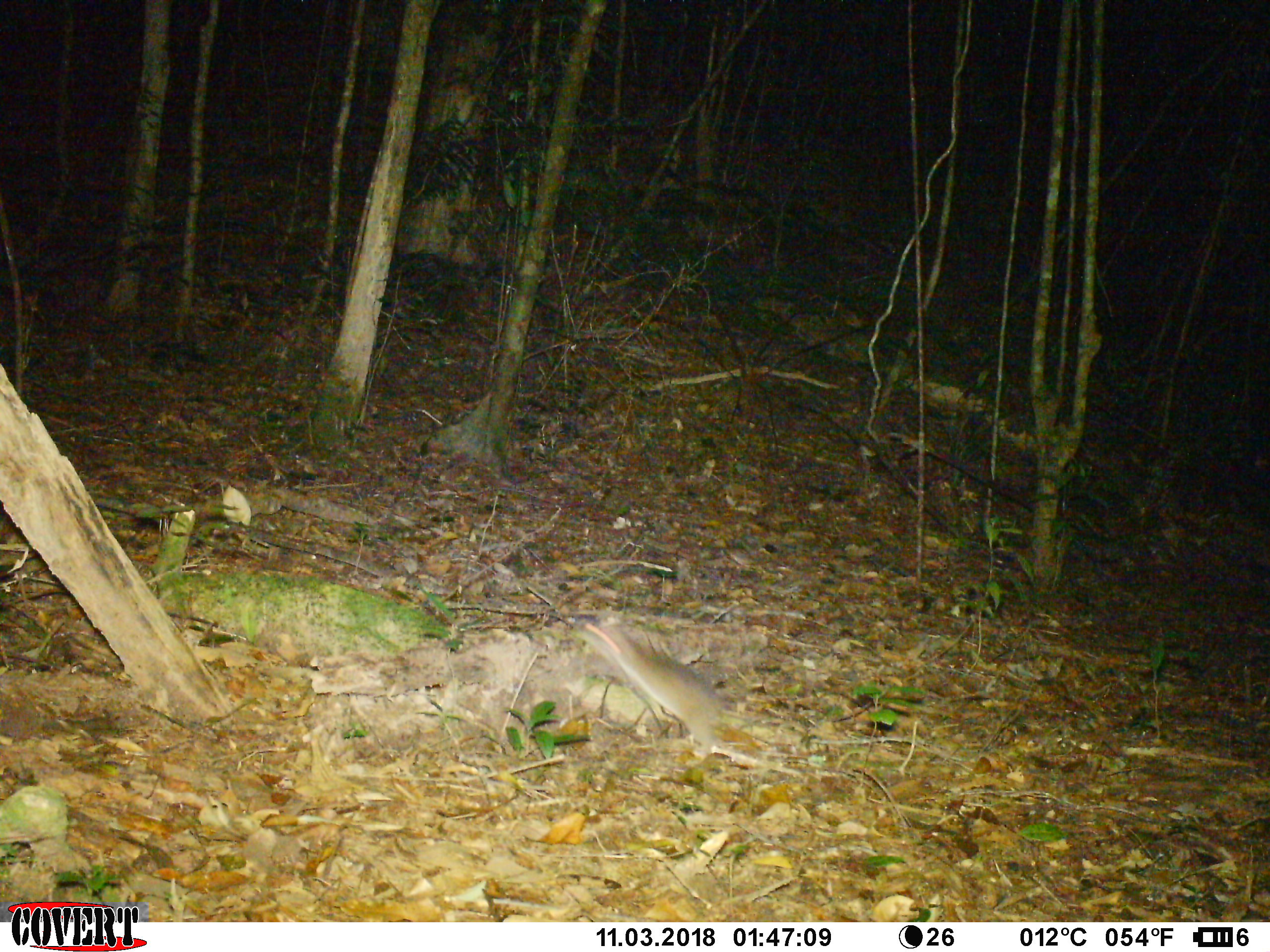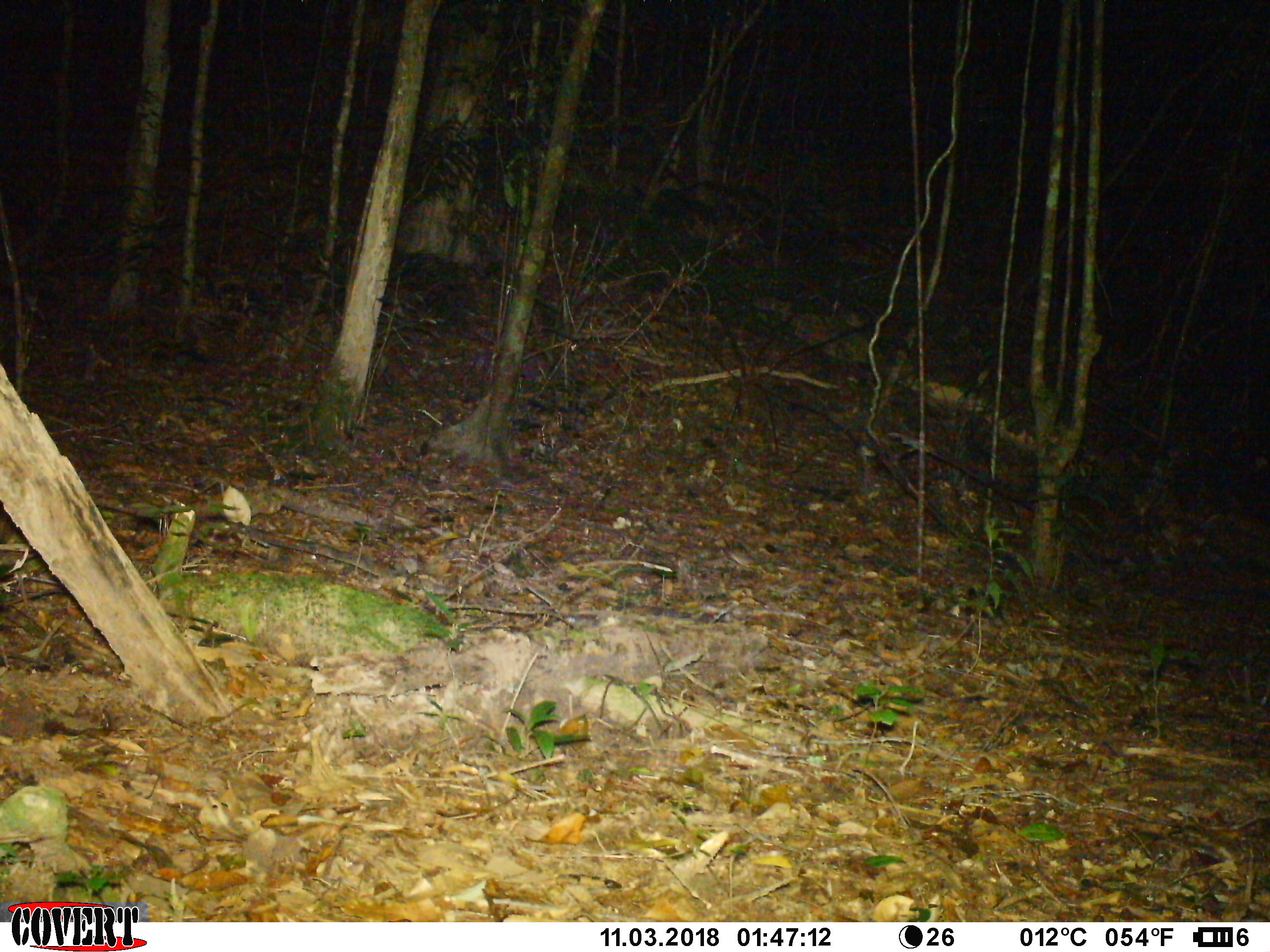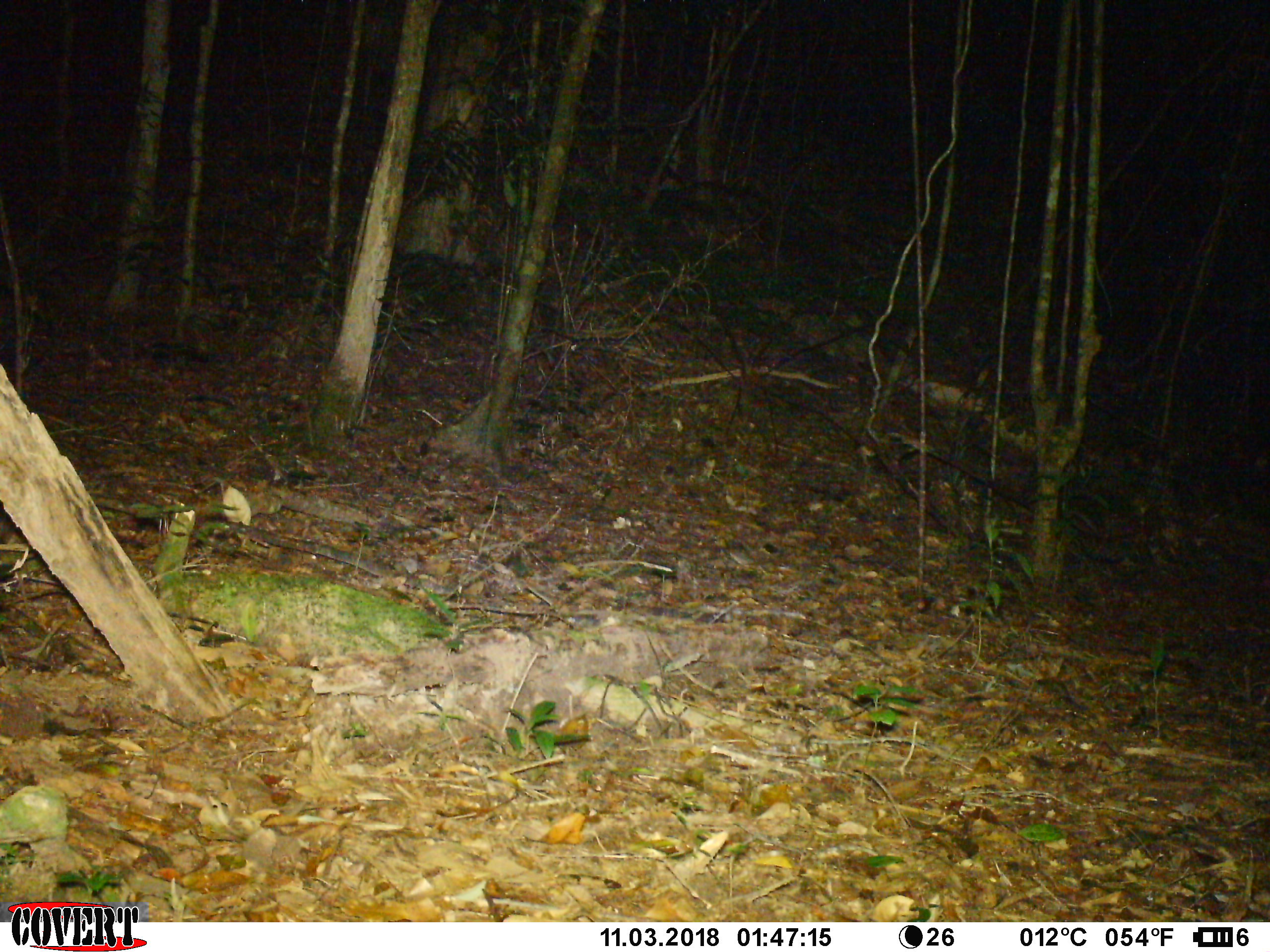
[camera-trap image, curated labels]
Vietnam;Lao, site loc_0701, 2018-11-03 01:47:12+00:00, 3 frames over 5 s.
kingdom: Animalia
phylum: Chordata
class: Mammalia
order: Rodentia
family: Muridae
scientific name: Muridae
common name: old-world mice and rats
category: unidentified murid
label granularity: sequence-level